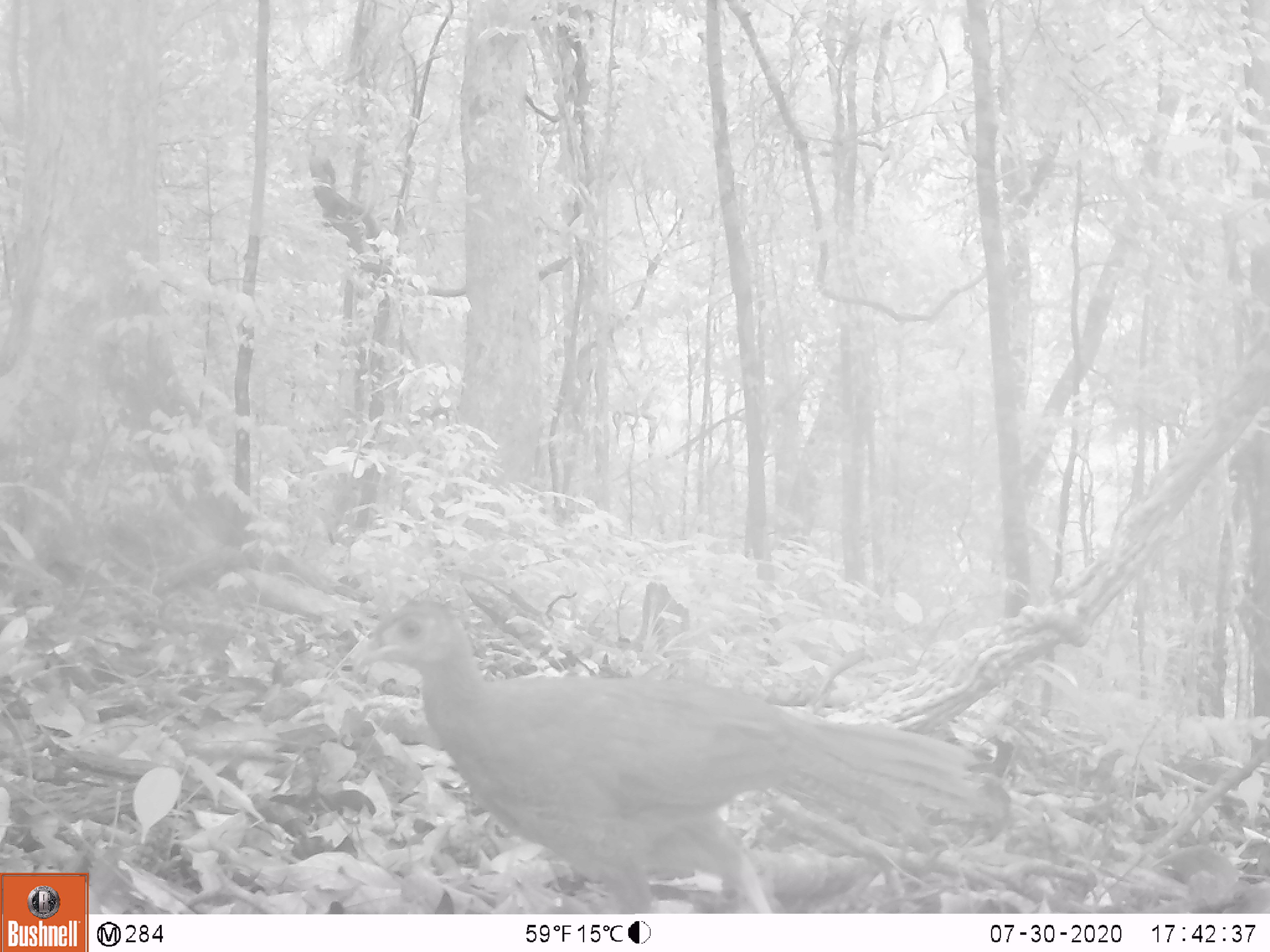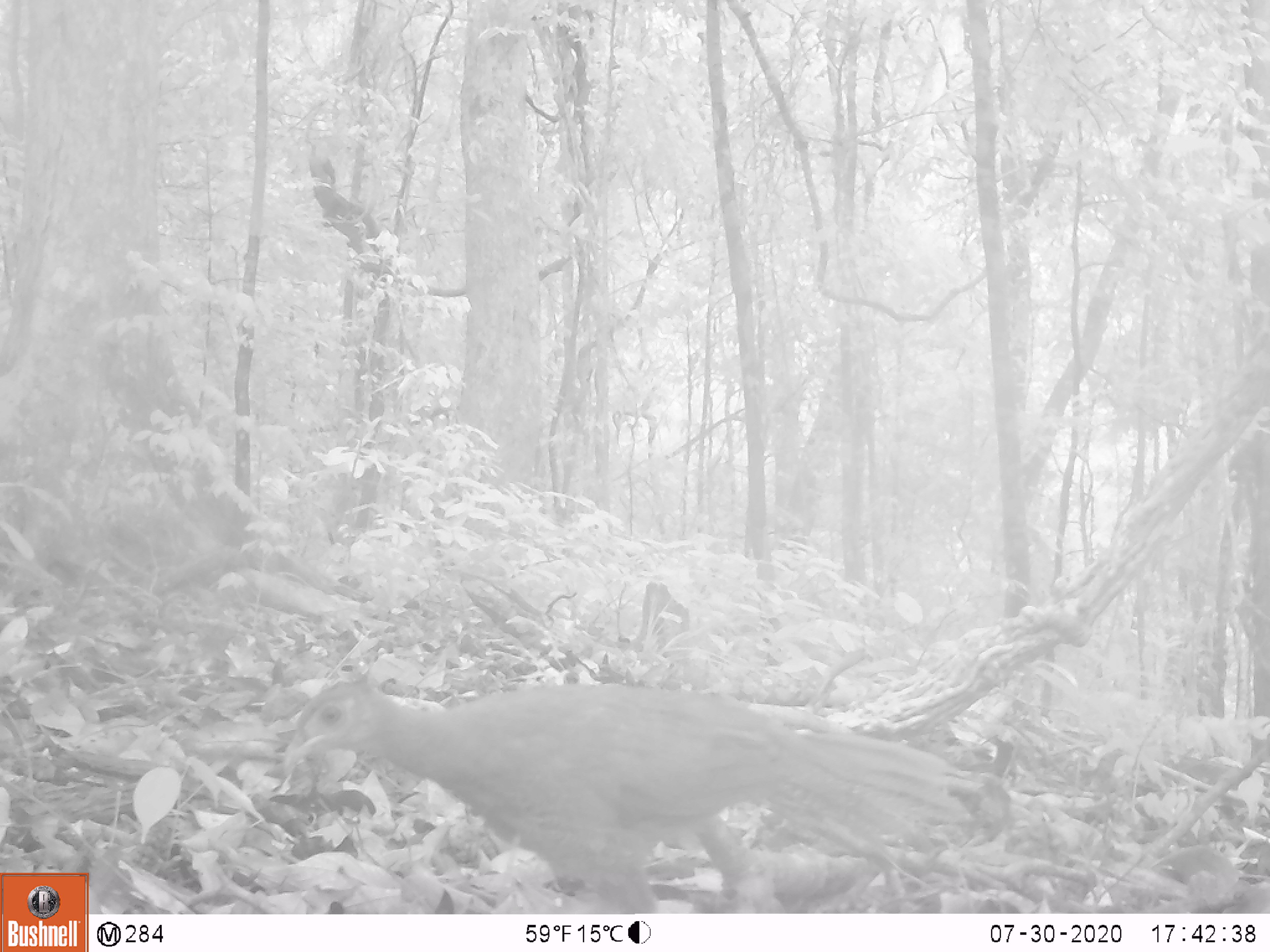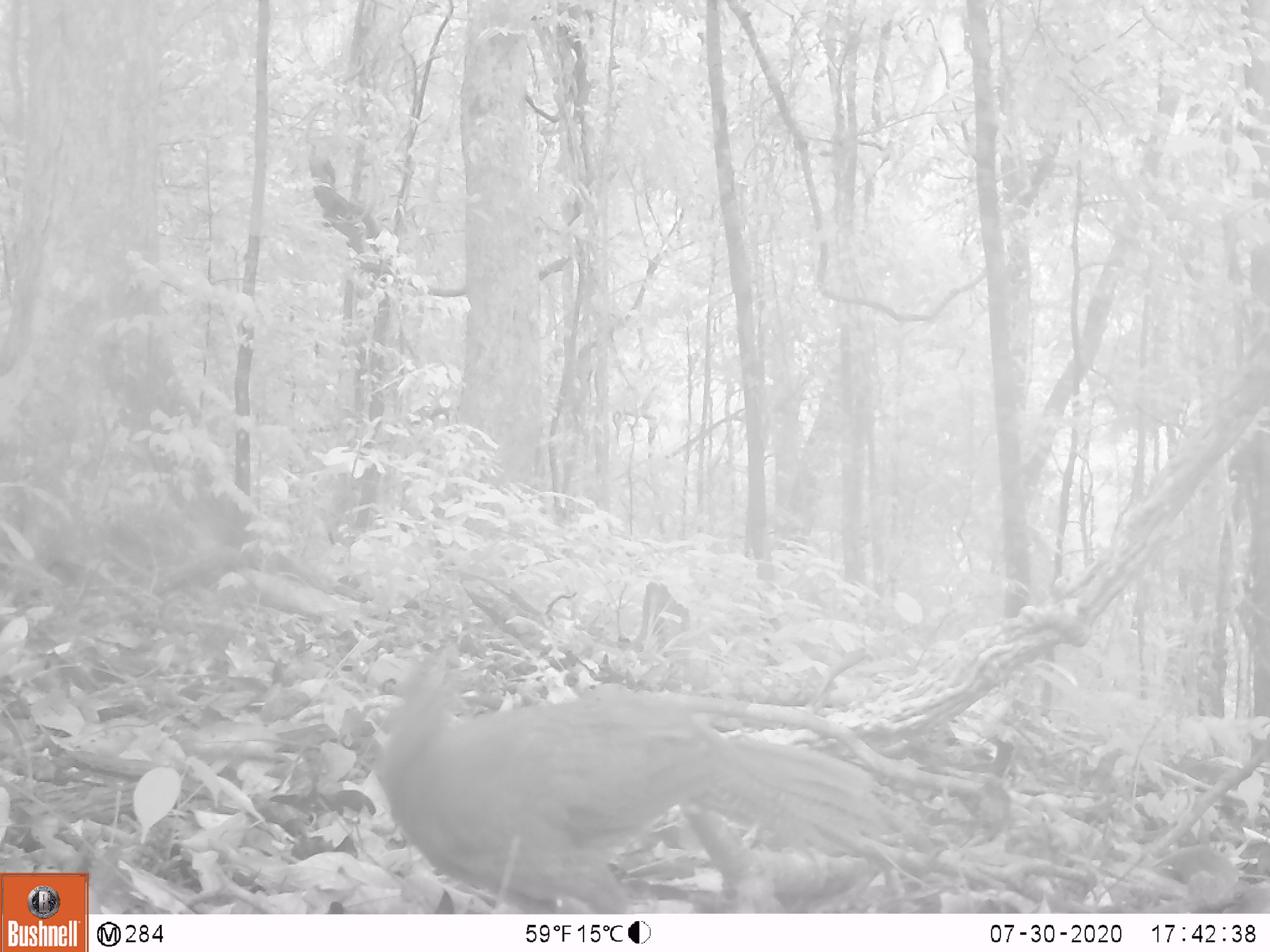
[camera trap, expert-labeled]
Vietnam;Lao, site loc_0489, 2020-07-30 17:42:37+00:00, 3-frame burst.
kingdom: Animalia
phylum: Chordata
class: Aves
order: Galliformes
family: Phasianidae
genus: Lophura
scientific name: Lophura nycthemera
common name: silver pheasant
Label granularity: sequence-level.